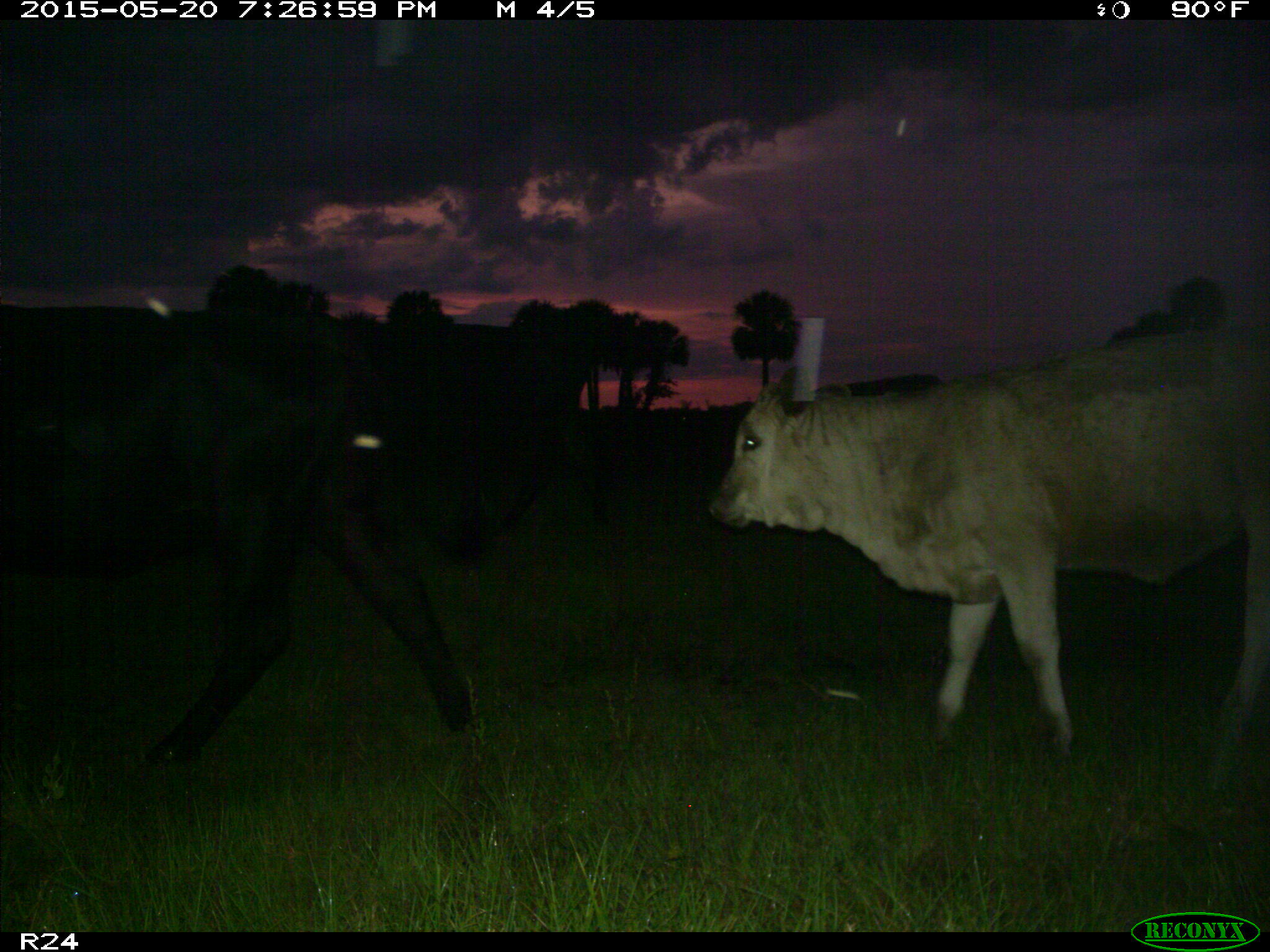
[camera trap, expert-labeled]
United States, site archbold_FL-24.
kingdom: Animalia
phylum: Chordata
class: Mammalia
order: Artiodactyla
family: Bovidae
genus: Bos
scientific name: Bos taurus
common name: domestic cow